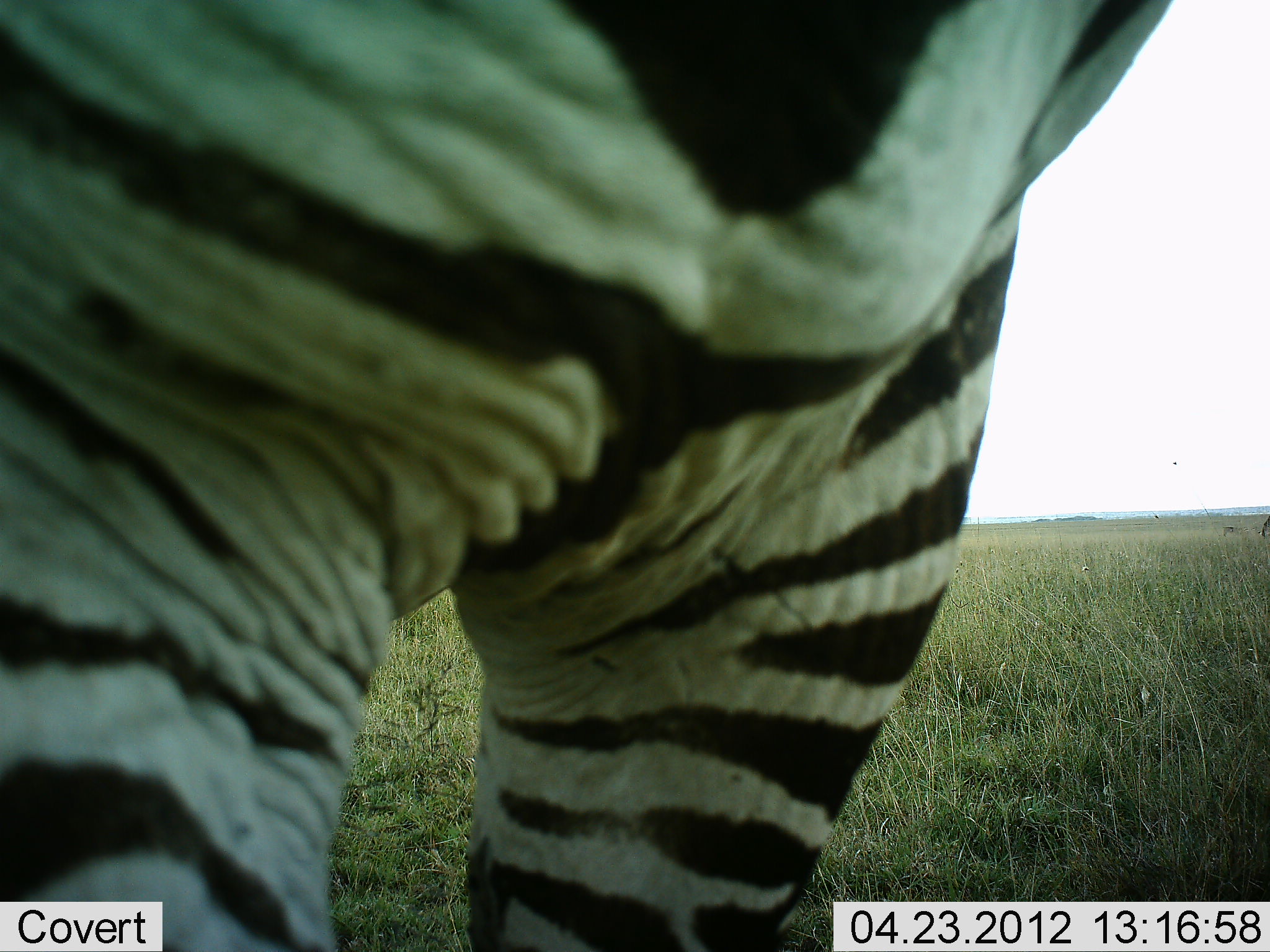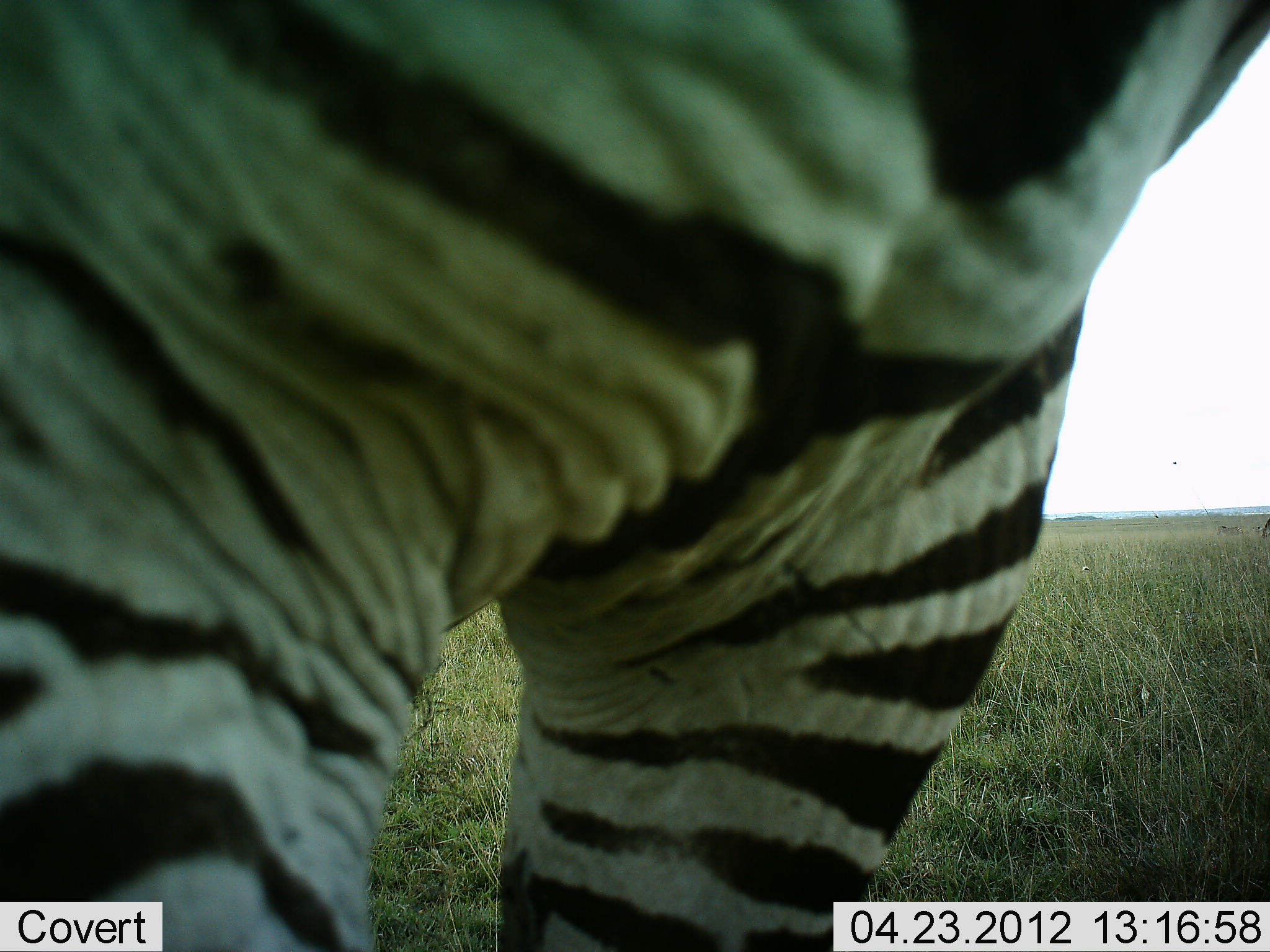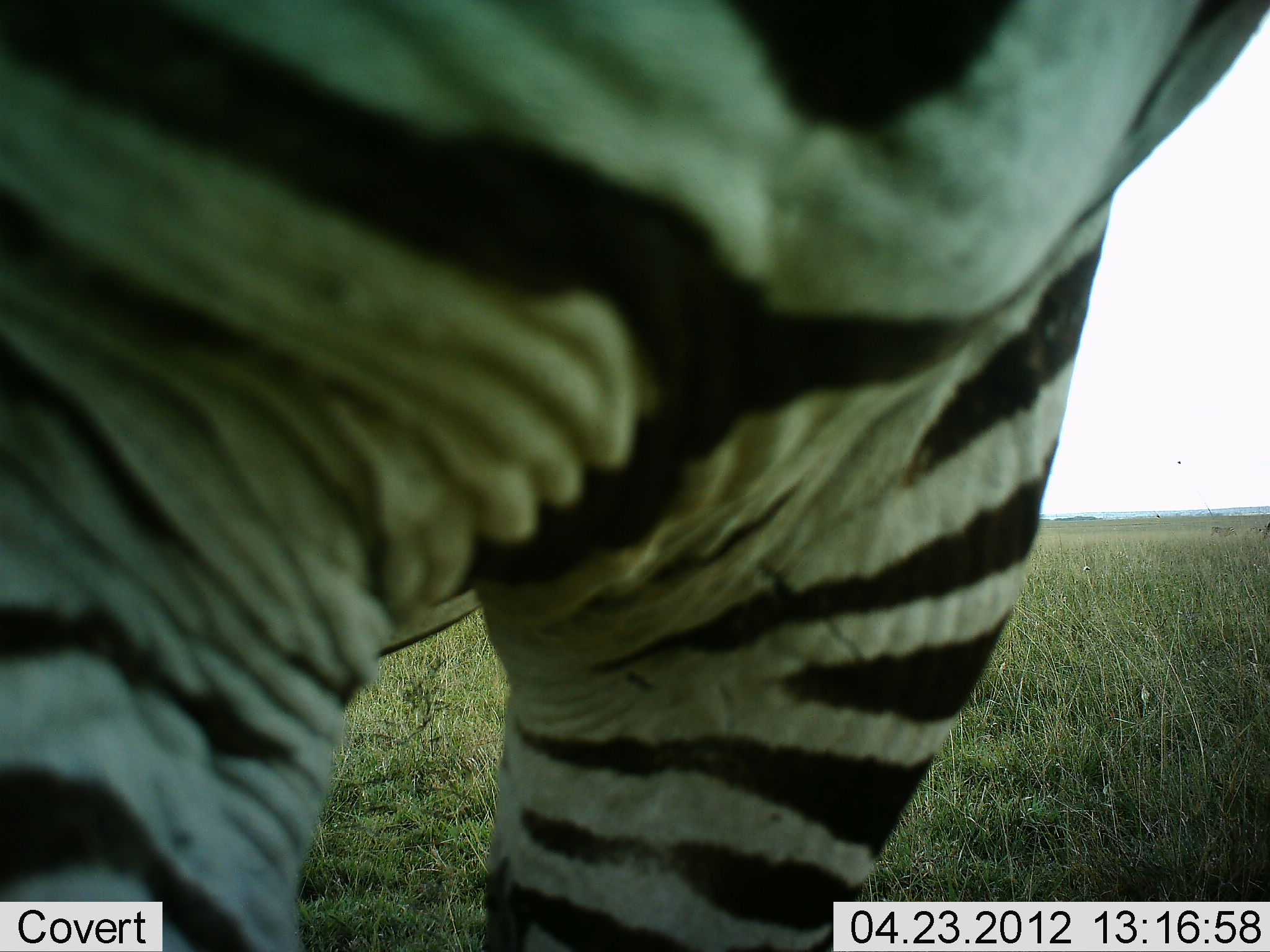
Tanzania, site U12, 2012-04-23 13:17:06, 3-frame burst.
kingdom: Animalia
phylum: Chordata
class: Mammalia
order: Perissodactyla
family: Equidae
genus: Equus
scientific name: Equus quagga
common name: plains zebra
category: zebra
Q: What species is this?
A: Zebra (plains zebra) (Equus quagga).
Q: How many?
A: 1.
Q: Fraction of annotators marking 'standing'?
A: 100%.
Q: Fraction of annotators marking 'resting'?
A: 6%.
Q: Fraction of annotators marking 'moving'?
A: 0%.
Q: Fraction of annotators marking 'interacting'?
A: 0%.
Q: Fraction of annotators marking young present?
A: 0%.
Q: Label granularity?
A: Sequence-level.